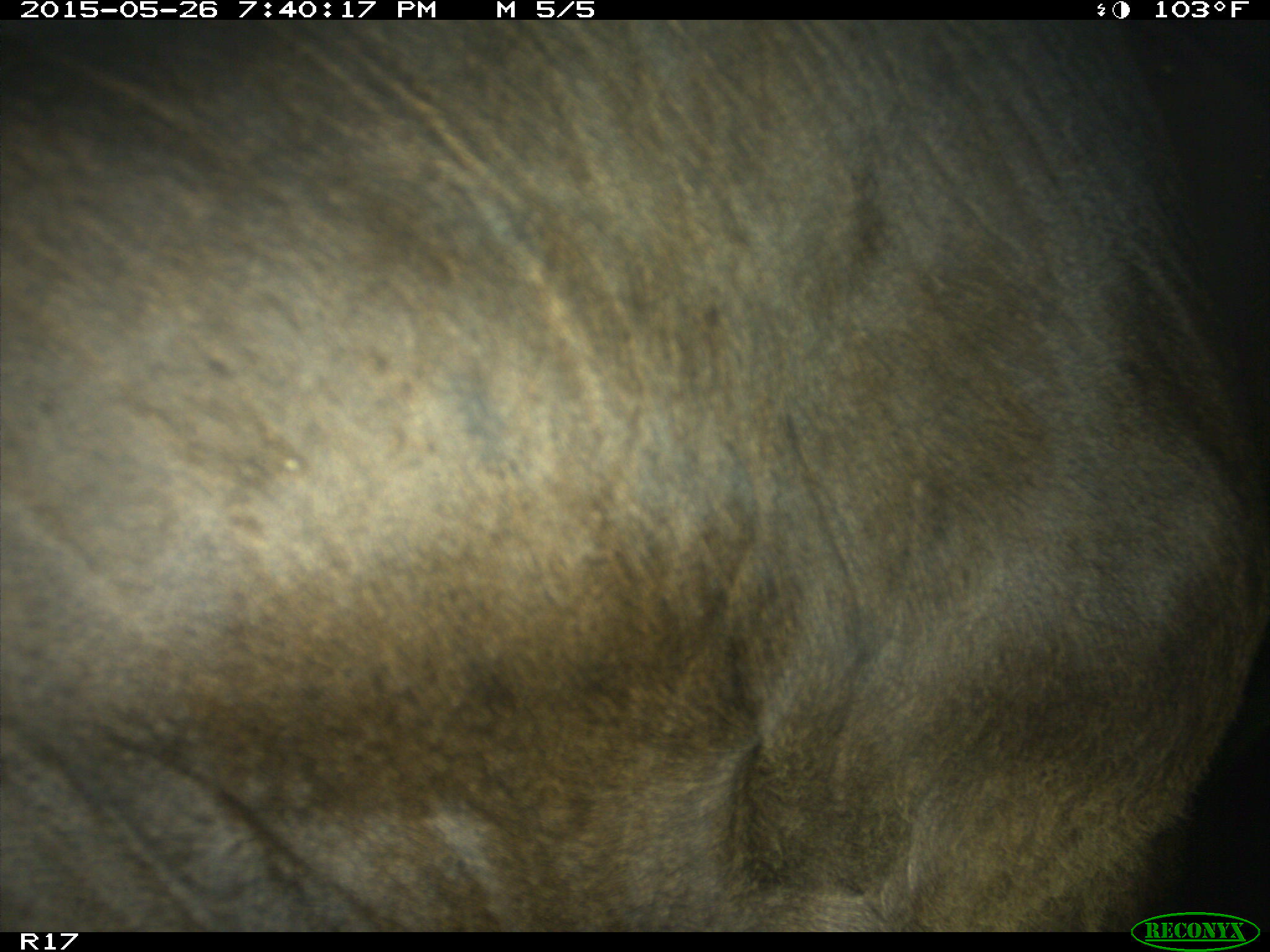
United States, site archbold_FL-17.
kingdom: Animalia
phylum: Chordata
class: Mammalia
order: Artiodactyla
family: Bovidae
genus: Bos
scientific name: Bos taurus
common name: domestic cow